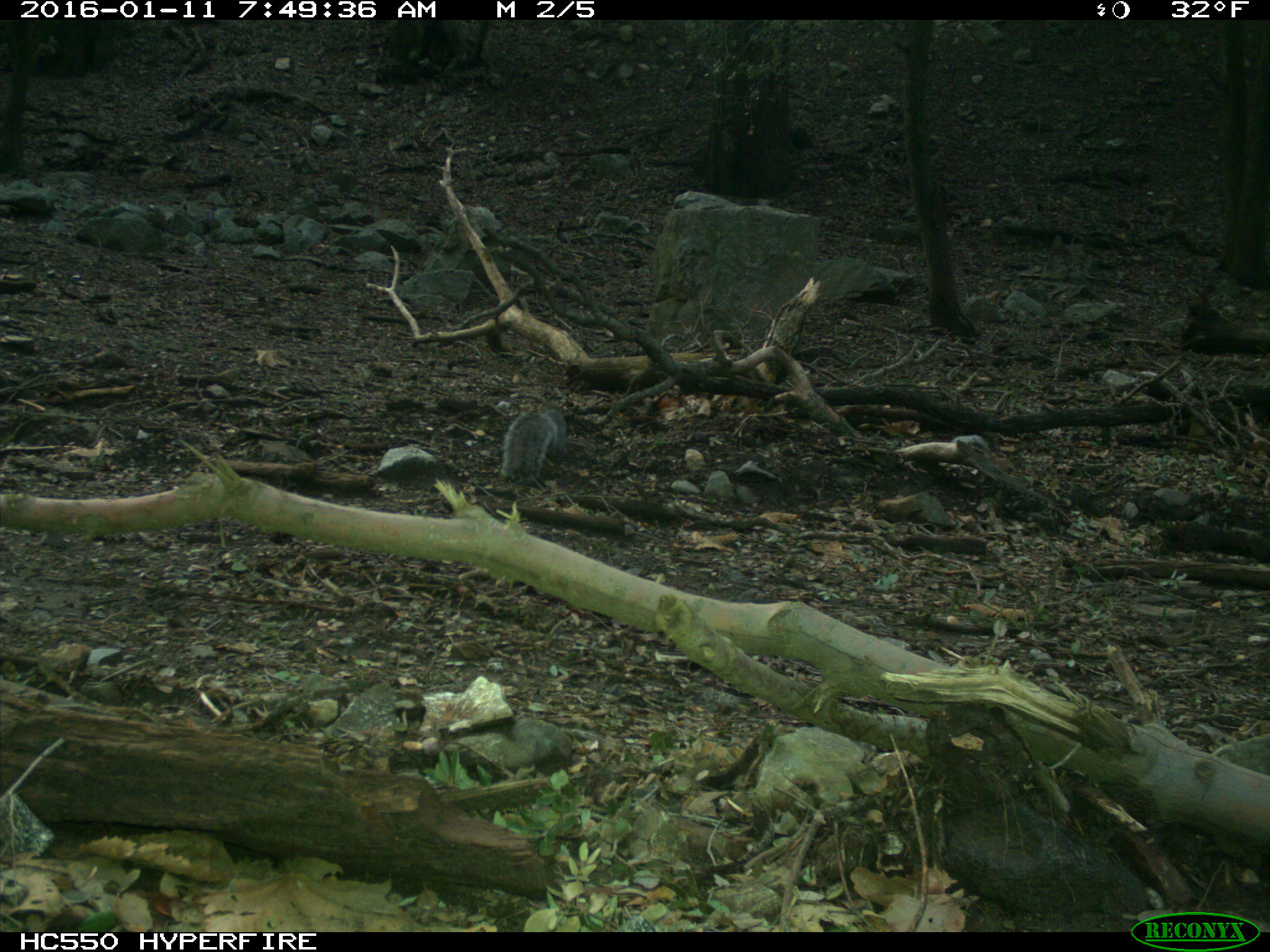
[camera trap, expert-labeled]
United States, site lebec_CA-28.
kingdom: Animalia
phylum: Chordata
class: Mammalia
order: Rodentia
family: Sciuridae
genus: Sciurus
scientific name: Sciurus carolinensis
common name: eastern gray squirrel